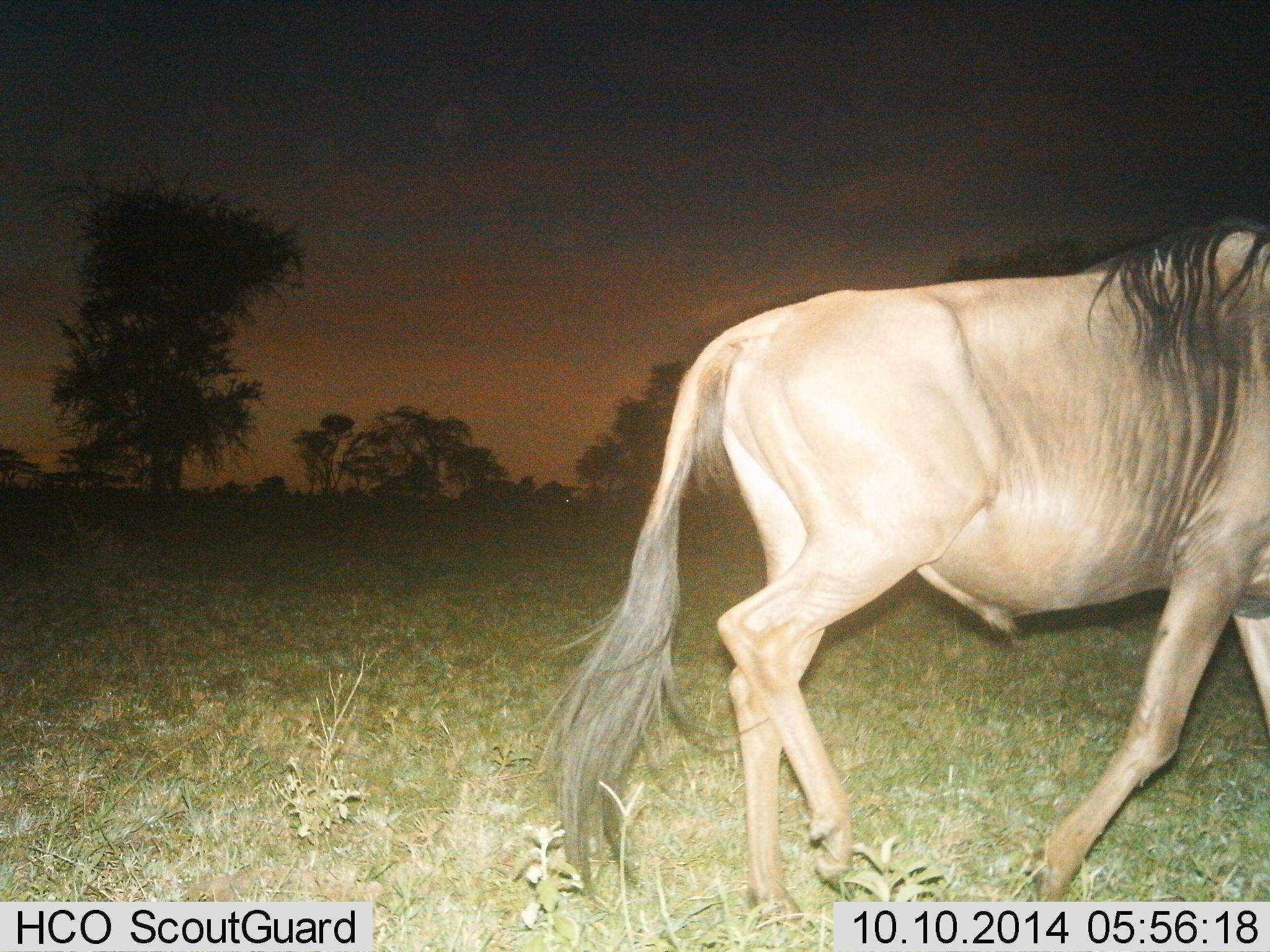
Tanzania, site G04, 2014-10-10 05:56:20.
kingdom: Animalia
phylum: Chordata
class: Mammalia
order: Artiodactyla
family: Bovidae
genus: Connochaetes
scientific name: Connochaetes taurinus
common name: blue wildebeest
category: wildebeest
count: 1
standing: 0%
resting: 0%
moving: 100%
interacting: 0%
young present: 0%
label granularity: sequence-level